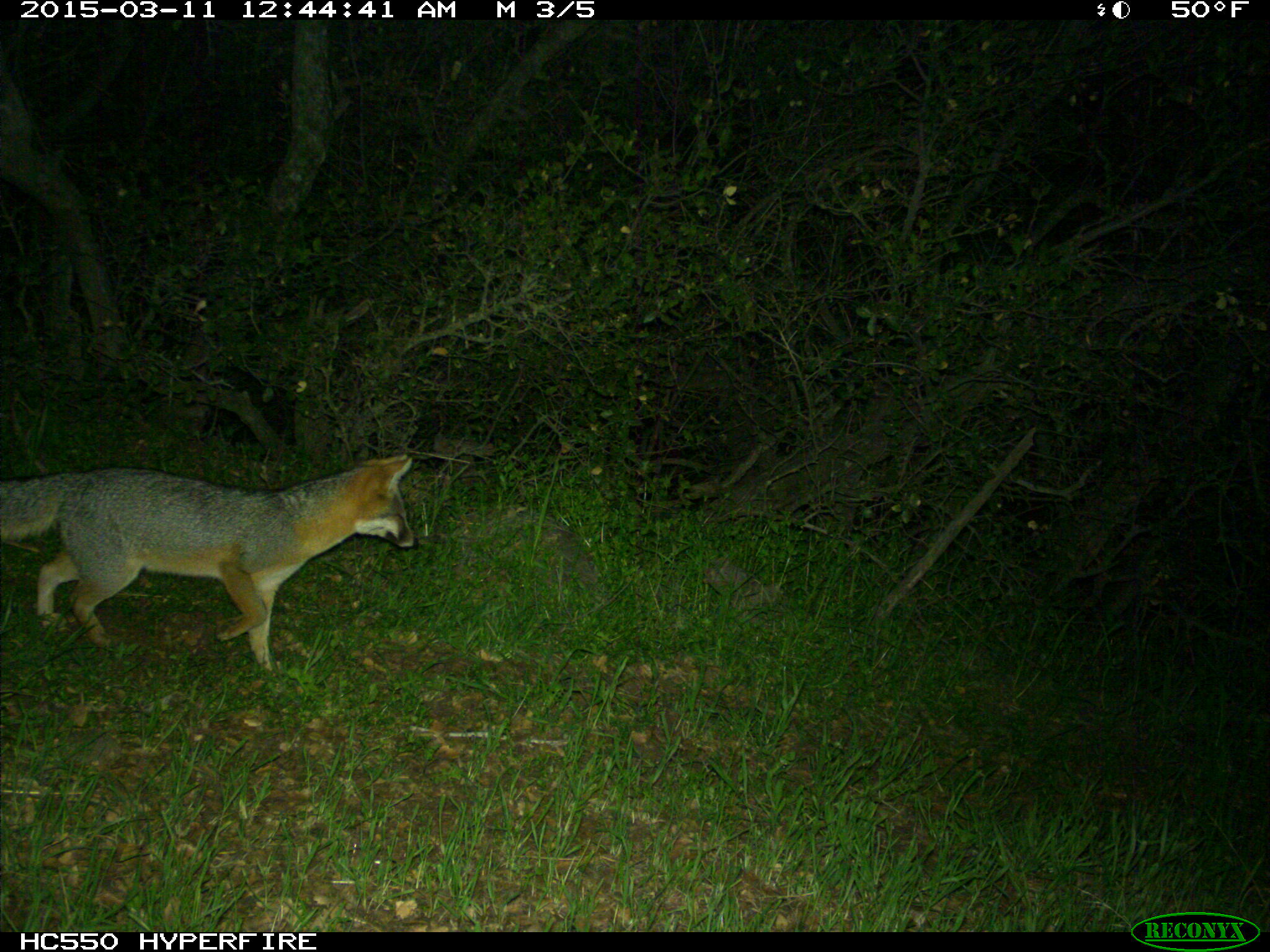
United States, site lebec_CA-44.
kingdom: Animalia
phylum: Chordata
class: Mammalia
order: Carnivora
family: Canidae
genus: Urocyon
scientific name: Urocyon cinereoargenteus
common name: gray fox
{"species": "Urocyon cinereoargenteus (gray fox)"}